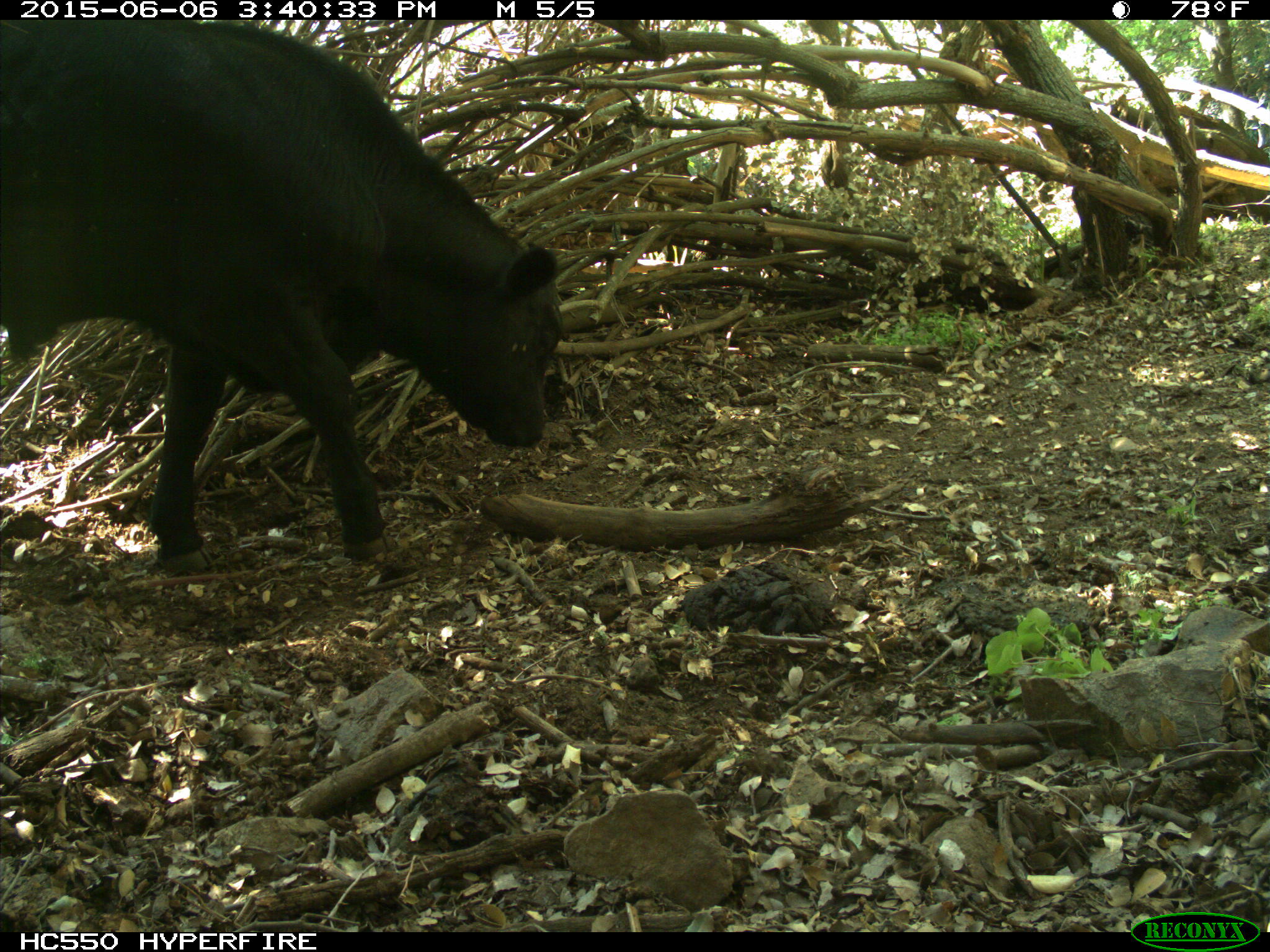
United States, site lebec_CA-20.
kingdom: Animalia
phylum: Chordata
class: Mammalia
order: Artiodactyla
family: Bovidae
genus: Bos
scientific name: Bos taurus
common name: domestic cow